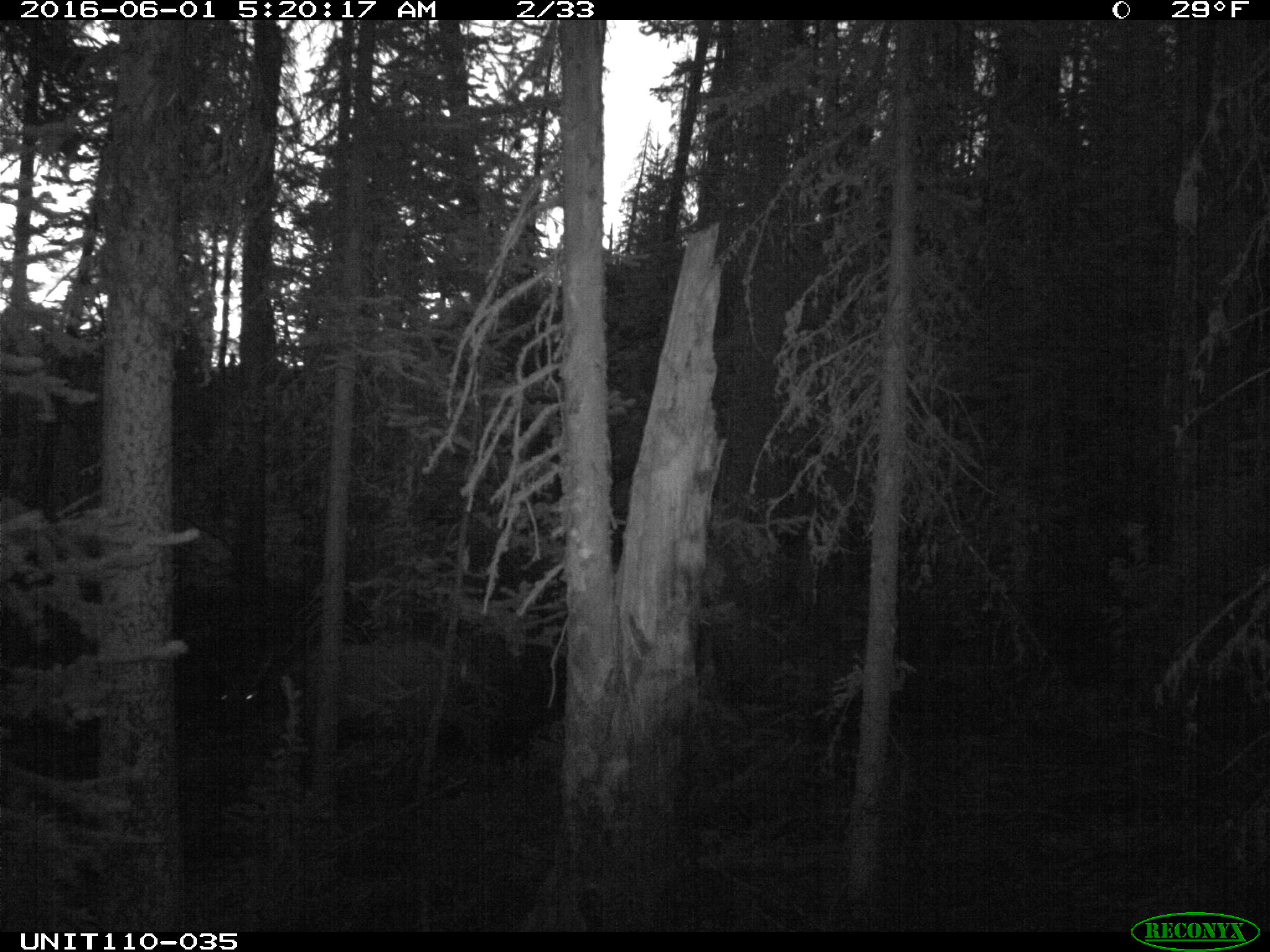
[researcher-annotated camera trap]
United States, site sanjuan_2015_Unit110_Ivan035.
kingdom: Animalia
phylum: Chordata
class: Mammalia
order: Artiodactyla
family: Cervidae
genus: Cervus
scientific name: Cervus elaphus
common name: red deer